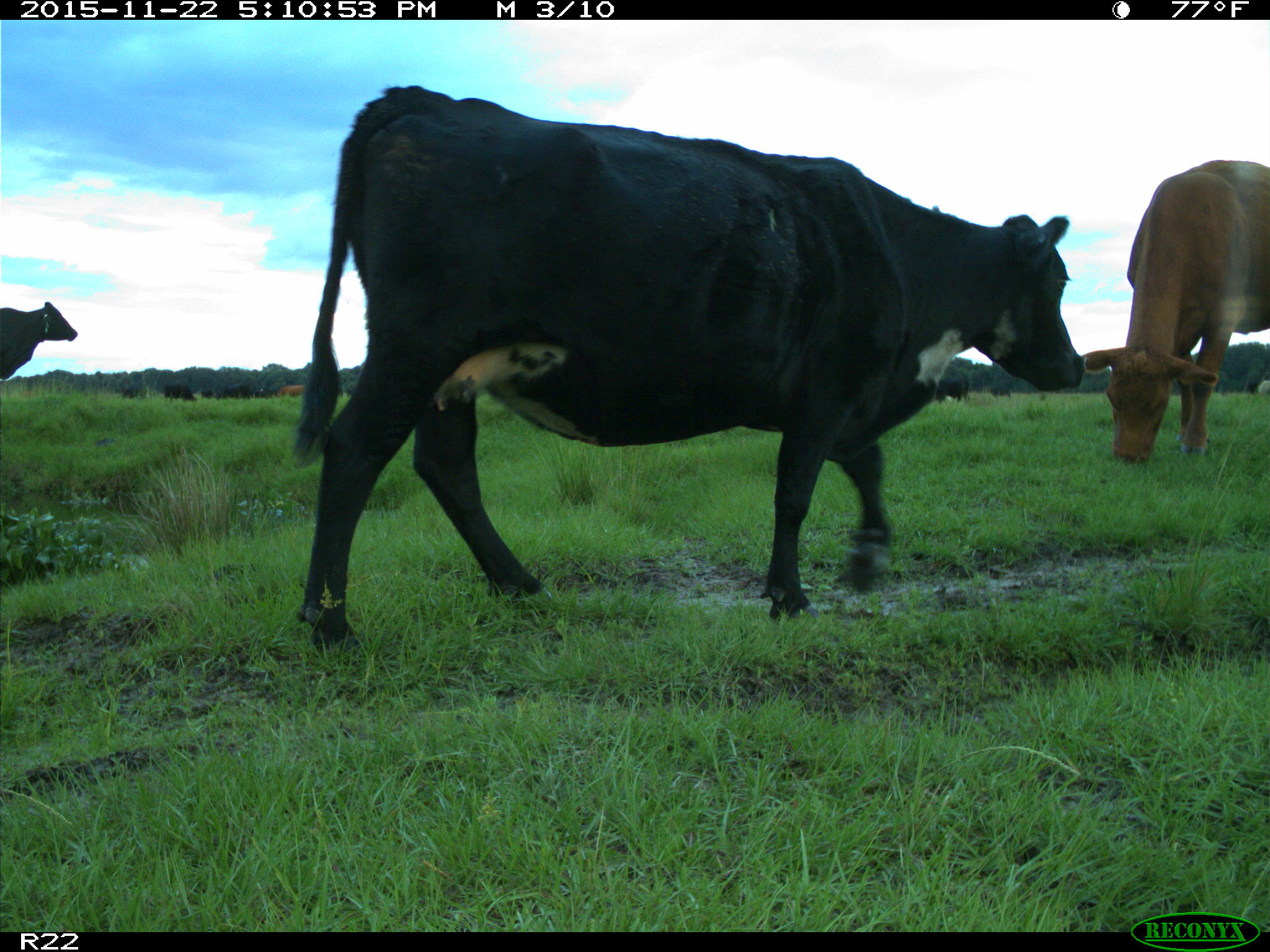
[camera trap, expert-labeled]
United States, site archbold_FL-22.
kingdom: Animalia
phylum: Chordata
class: Mammalia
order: Artiodactyla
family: Bovidae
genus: Bos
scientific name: Bos taurus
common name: domestic cow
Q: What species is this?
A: Bos taurus (domestic cow).